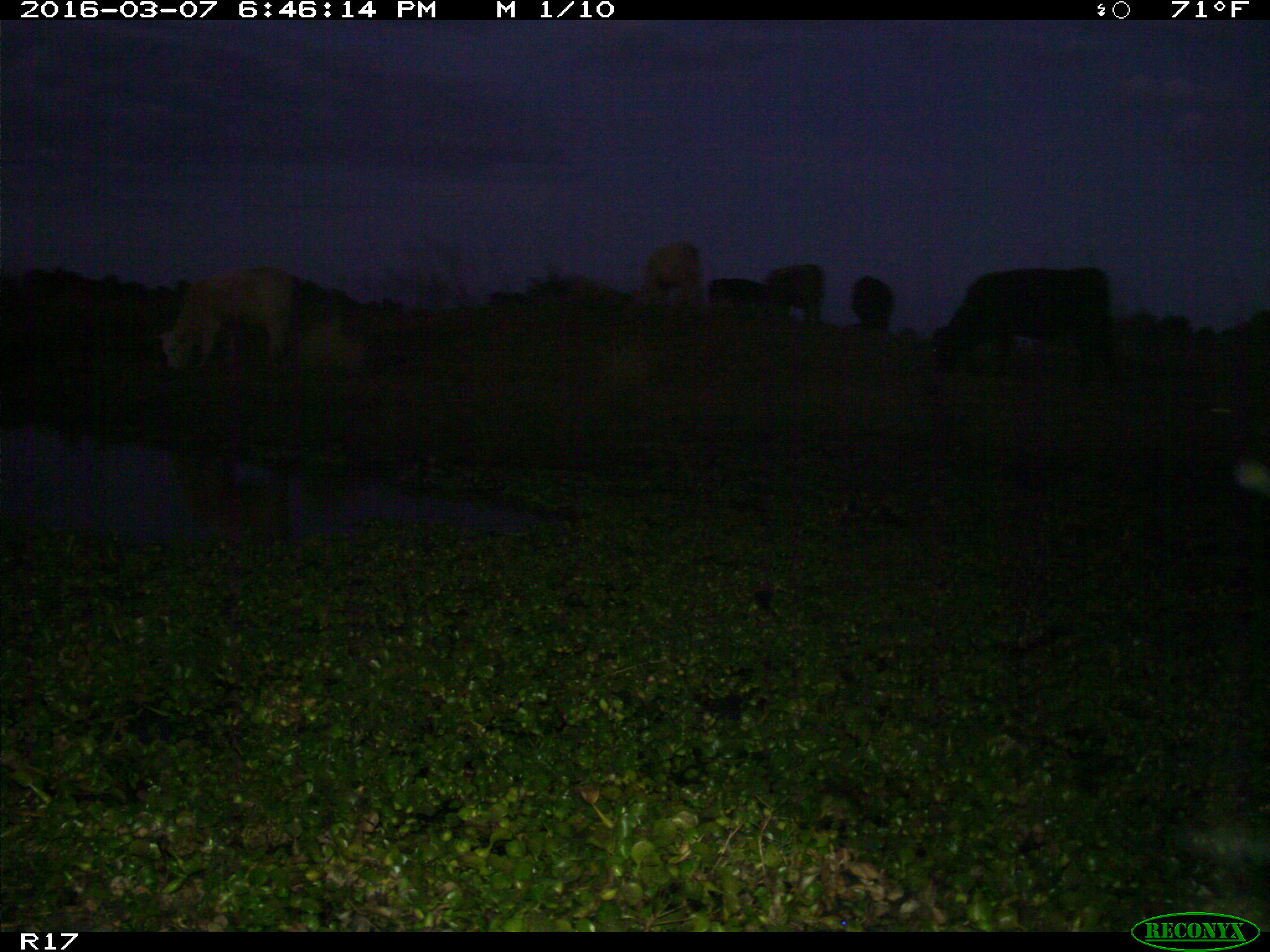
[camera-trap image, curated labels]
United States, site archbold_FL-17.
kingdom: Animalia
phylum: Chordata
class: Mammalia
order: Artiodactyla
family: Bovidae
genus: Bos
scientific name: Bos taurus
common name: domestic cow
Bos taurus (domestic cow).